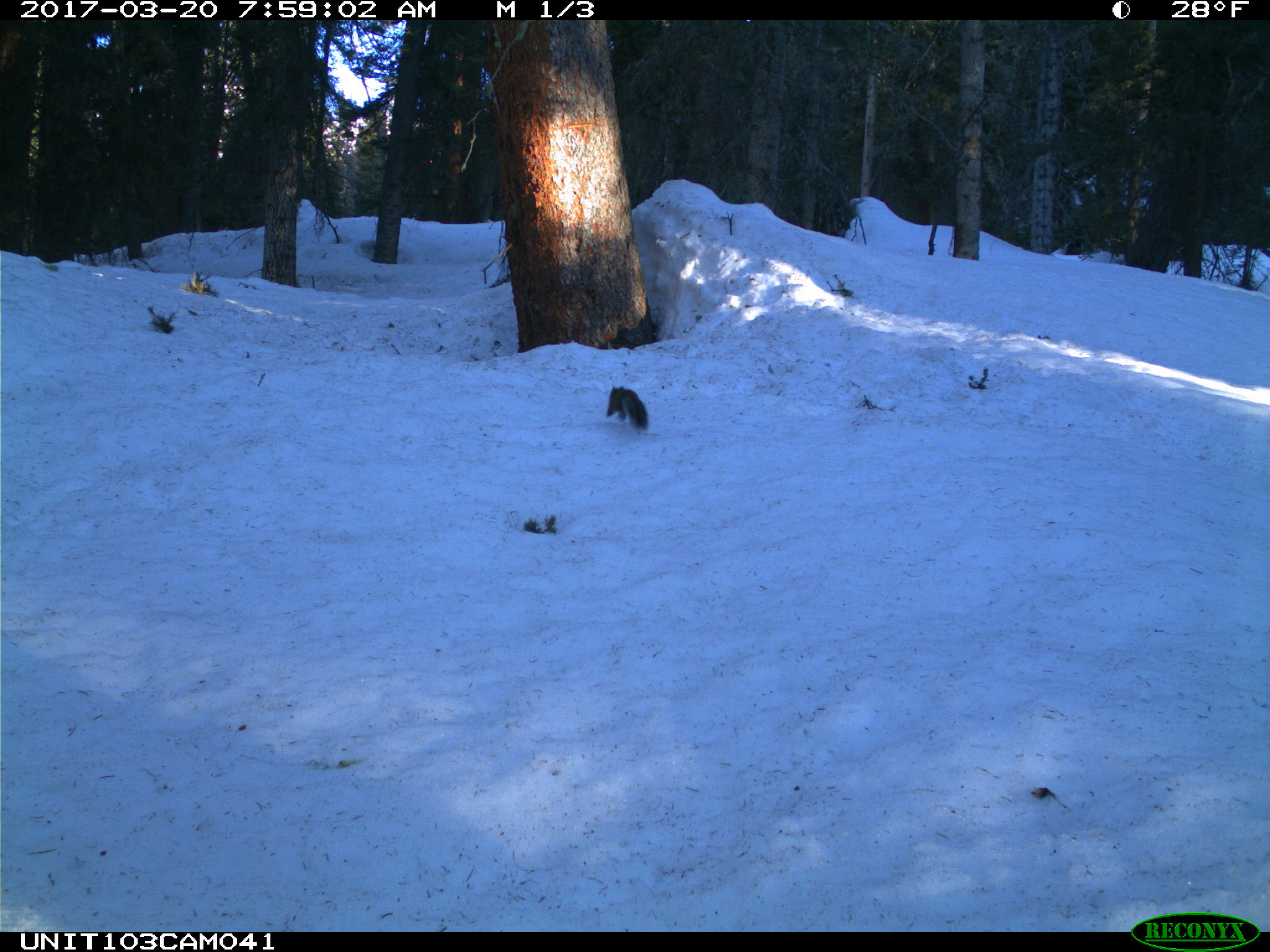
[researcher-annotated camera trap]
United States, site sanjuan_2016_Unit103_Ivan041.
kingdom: Animalia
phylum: Chordata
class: Mammalia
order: Rodentia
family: Sciuridae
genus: Tamiasciurus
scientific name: Tamiasciurus hudsonicus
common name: american red squirrel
Tamiasciurus hudsonicus (american red squirrel).